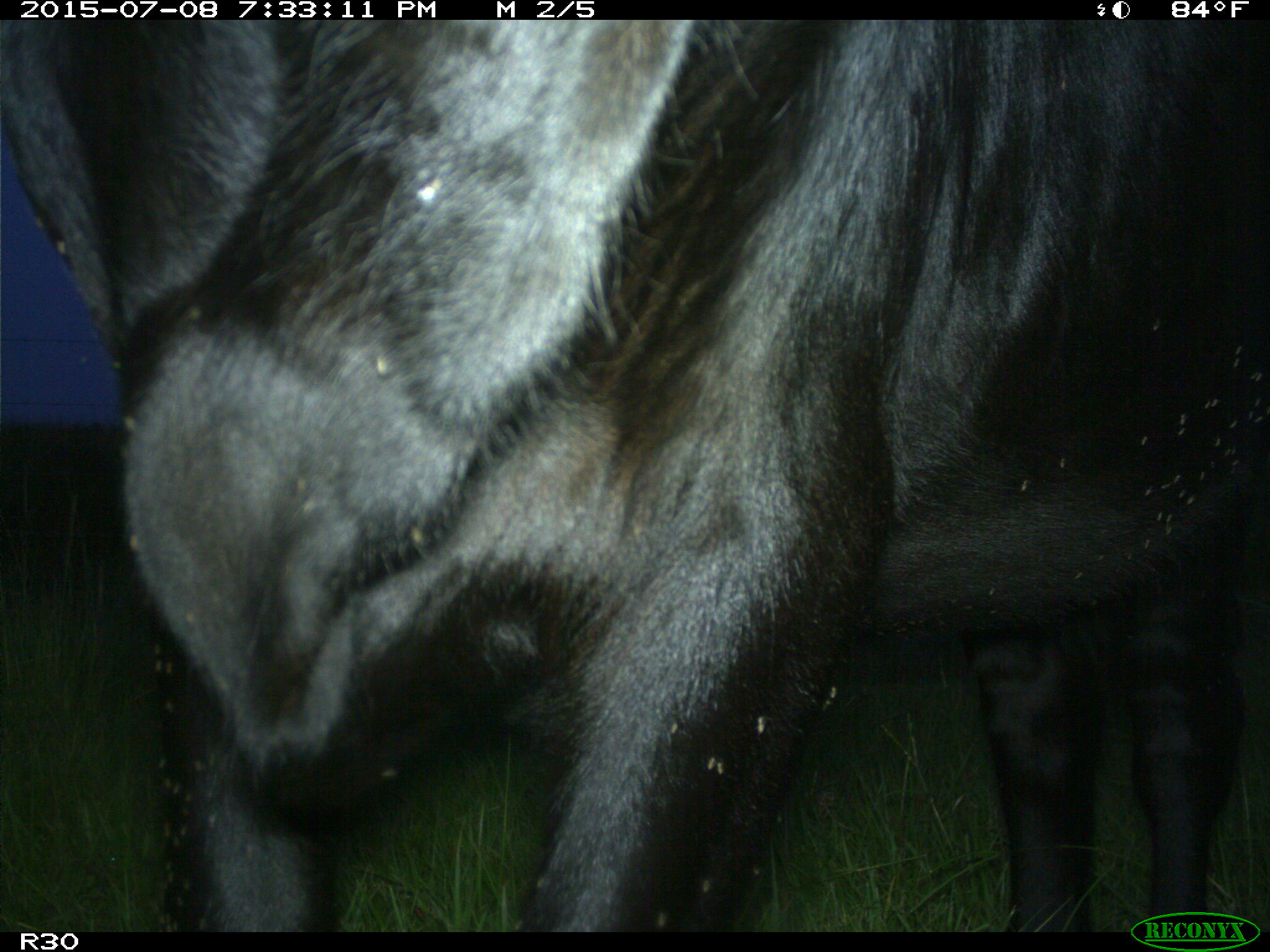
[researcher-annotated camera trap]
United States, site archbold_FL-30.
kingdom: Animalia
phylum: Chordata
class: Mammalia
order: Artiodactyla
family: Bovidae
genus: Bos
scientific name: Bos taurus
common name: domestic cow